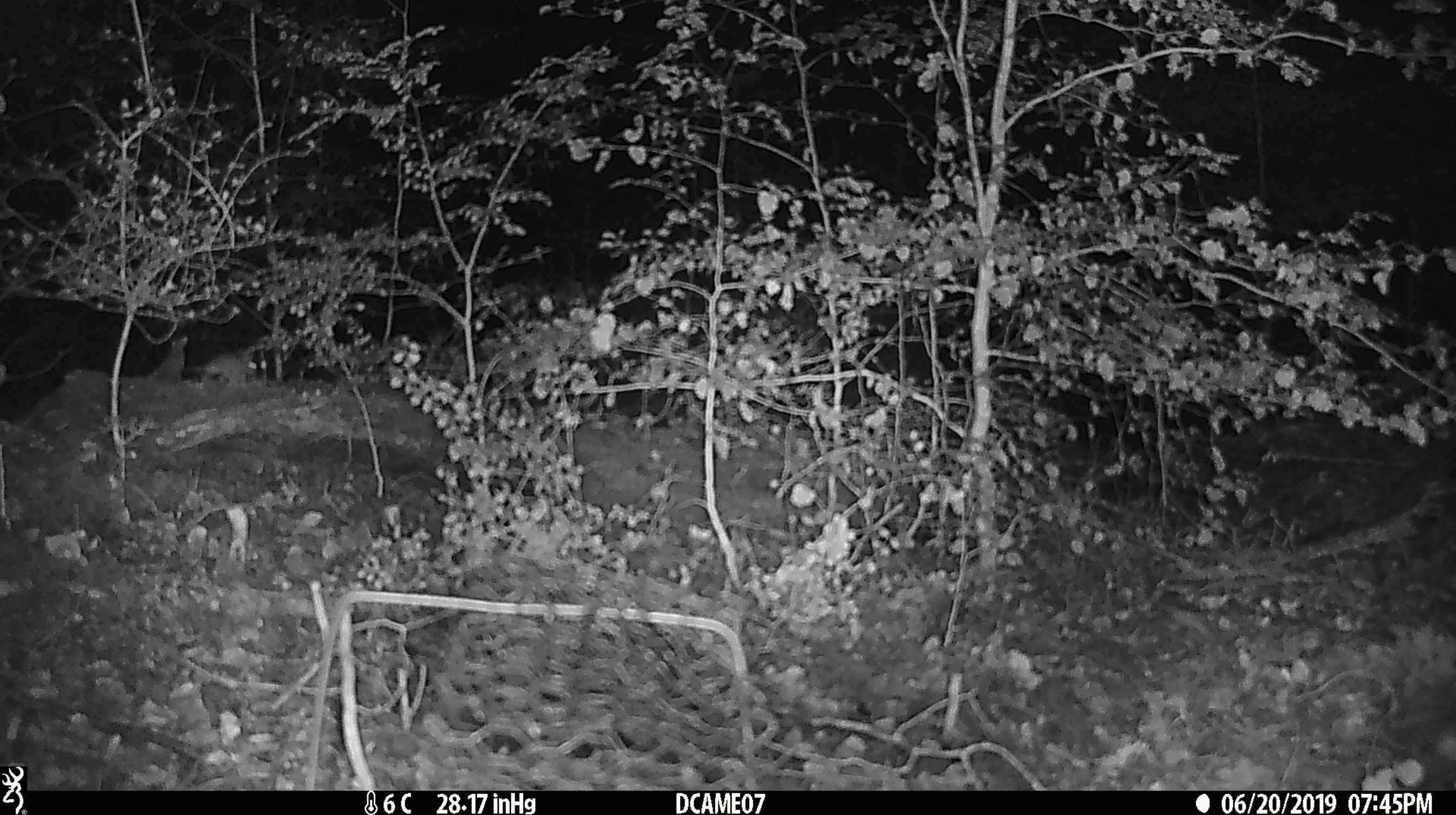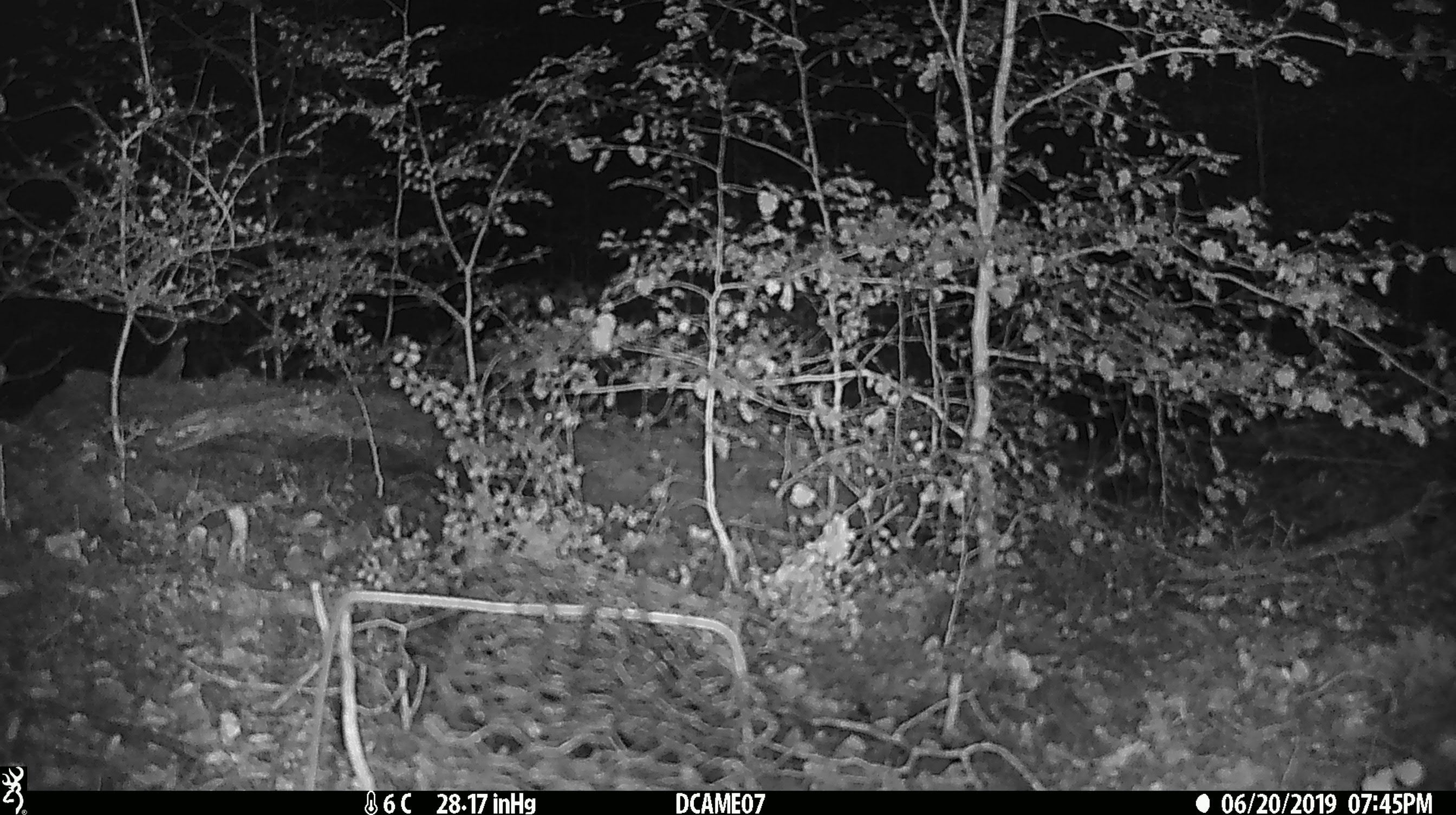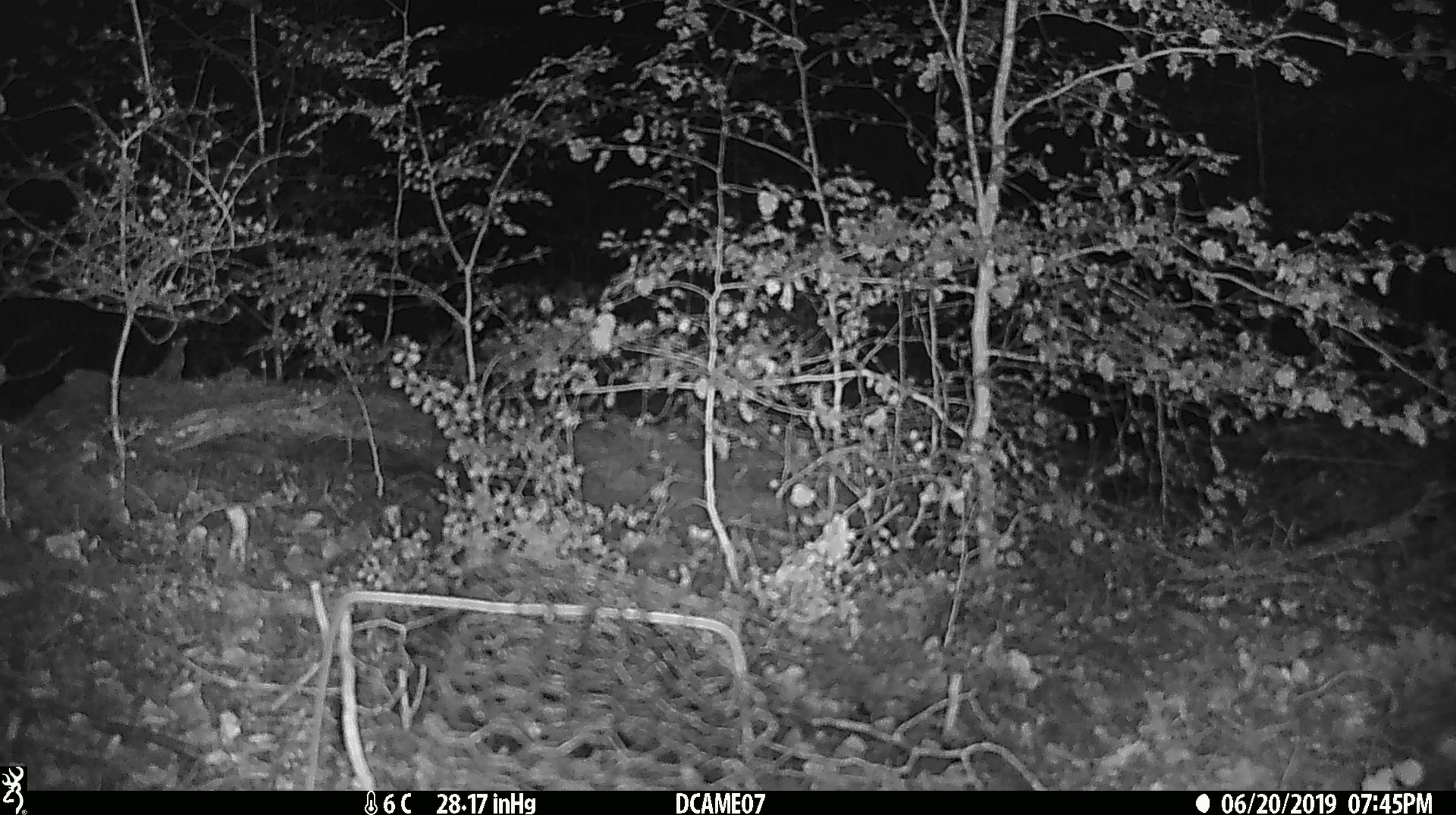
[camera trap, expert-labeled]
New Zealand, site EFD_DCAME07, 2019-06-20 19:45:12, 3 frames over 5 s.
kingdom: Animalia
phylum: Chordata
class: Mammalia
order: Rodentia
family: Muridae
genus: Mus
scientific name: Mus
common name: mouse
Mouse (Mus).